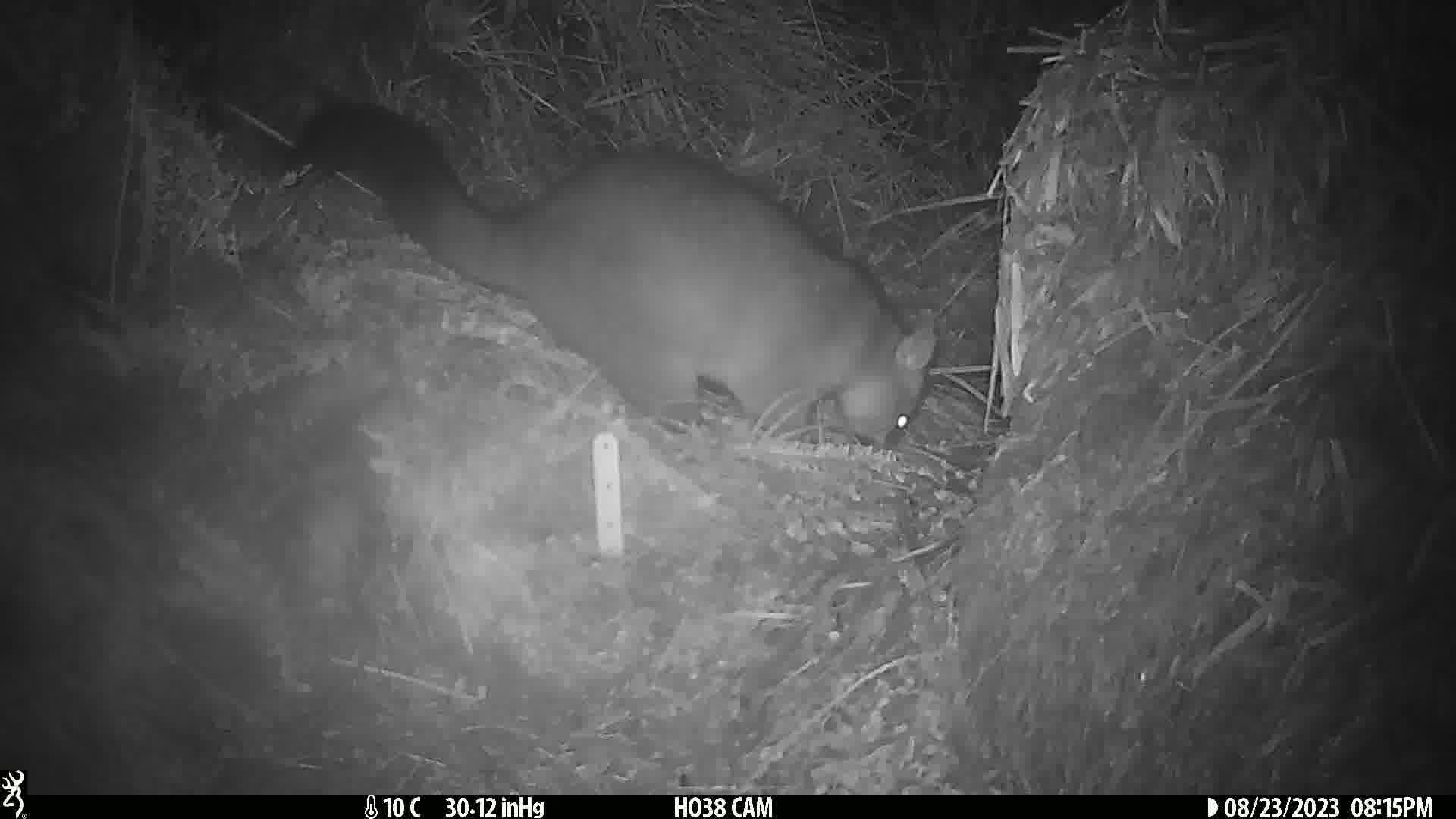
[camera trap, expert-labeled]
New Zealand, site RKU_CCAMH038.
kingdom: Animalia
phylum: Chordata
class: Mammalia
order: Diprotodontia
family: Phalangeridae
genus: Trichosurus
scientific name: Trichosurus vulpecula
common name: common brushtail possum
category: possum